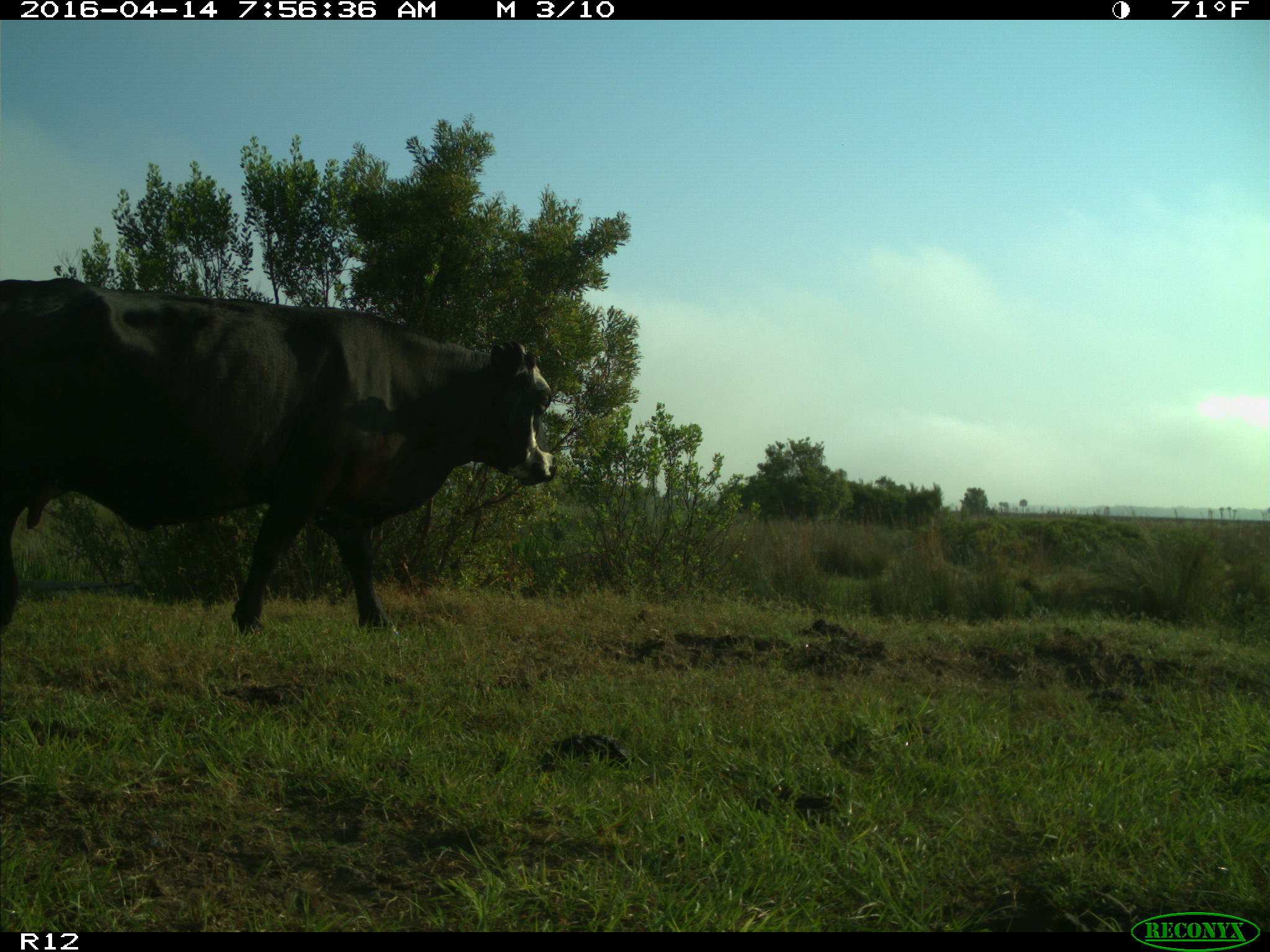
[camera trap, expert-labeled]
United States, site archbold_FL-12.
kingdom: Animalia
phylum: Chordata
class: Mammalia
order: Artiodactyla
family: Bovidae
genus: Bos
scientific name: Bos taurus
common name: domestic cow